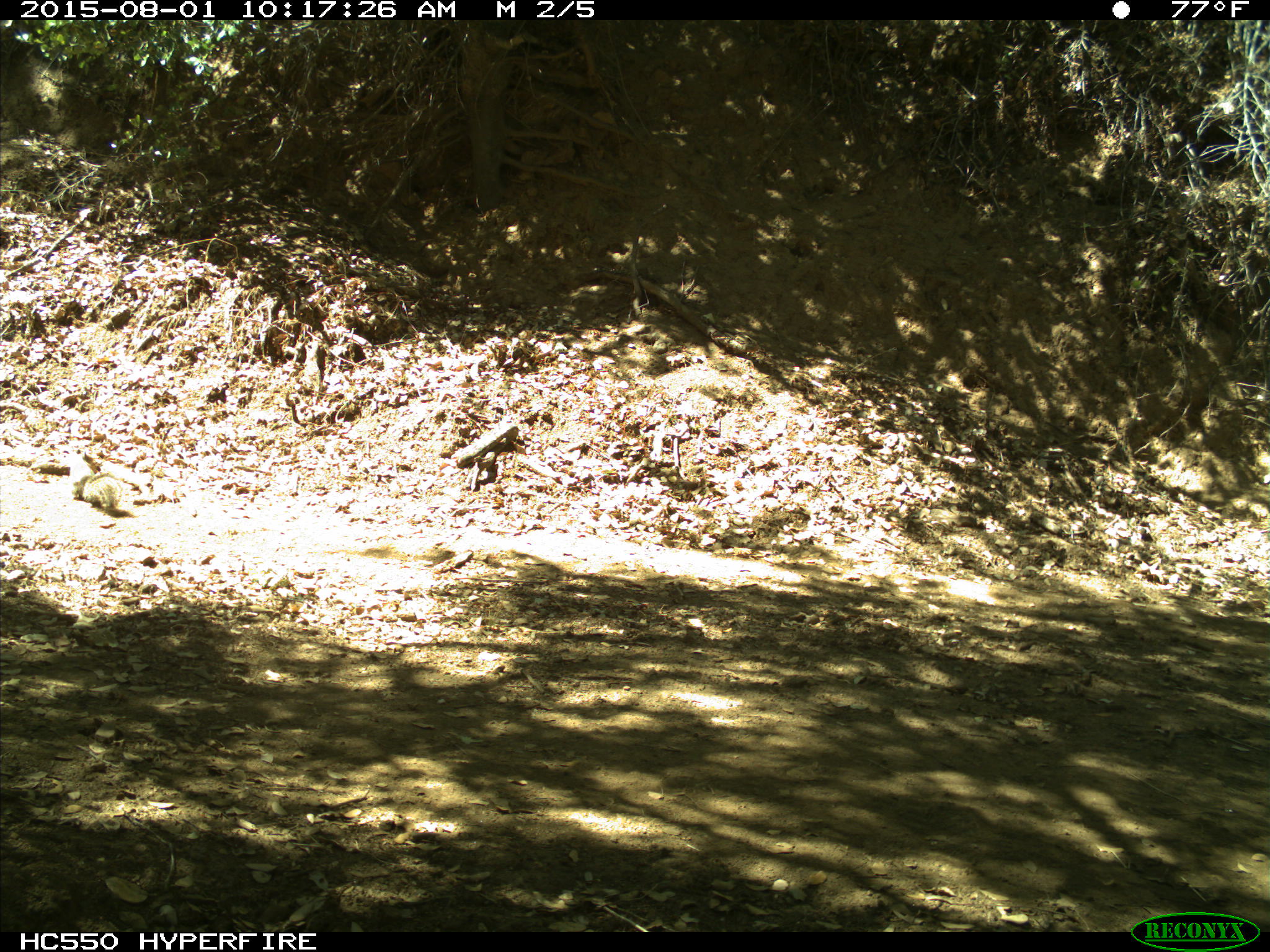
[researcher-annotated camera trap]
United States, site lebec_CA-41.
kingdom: Animalia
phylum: Chordata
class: Mammalia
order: Rodentia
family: Sciuridae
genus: Otospermophilus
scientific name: Otospermophilus beecheyi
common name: california ground squirrel